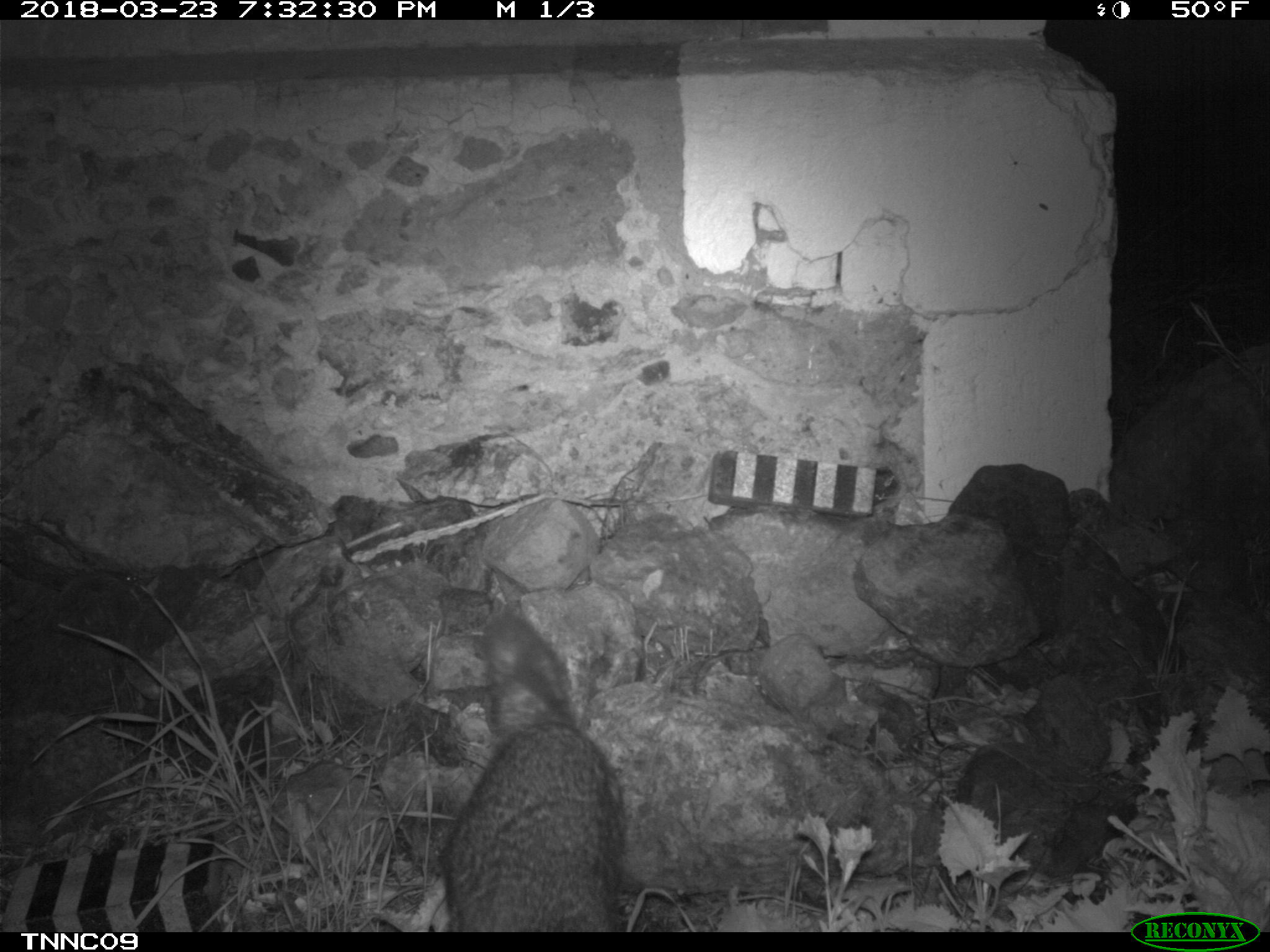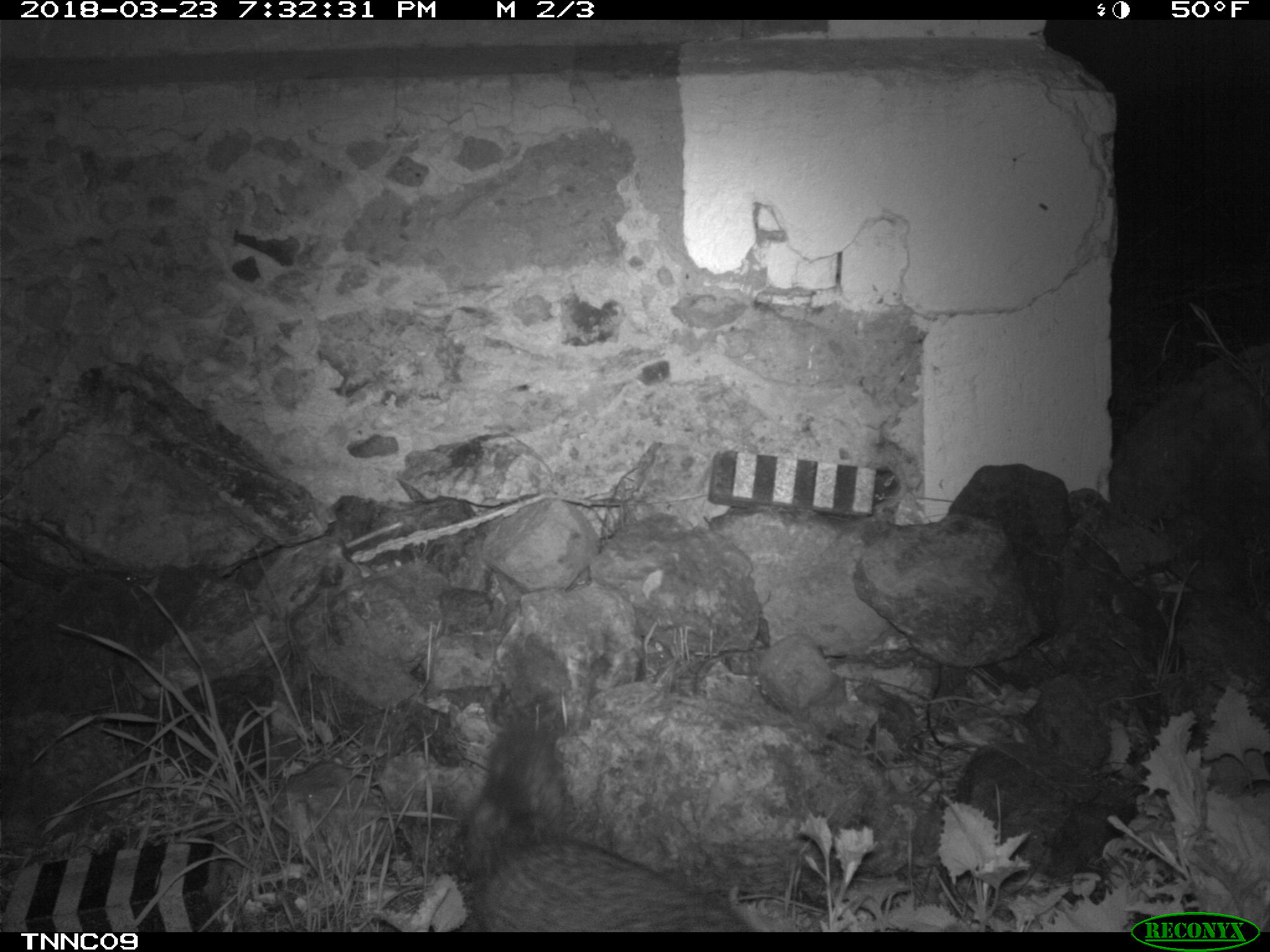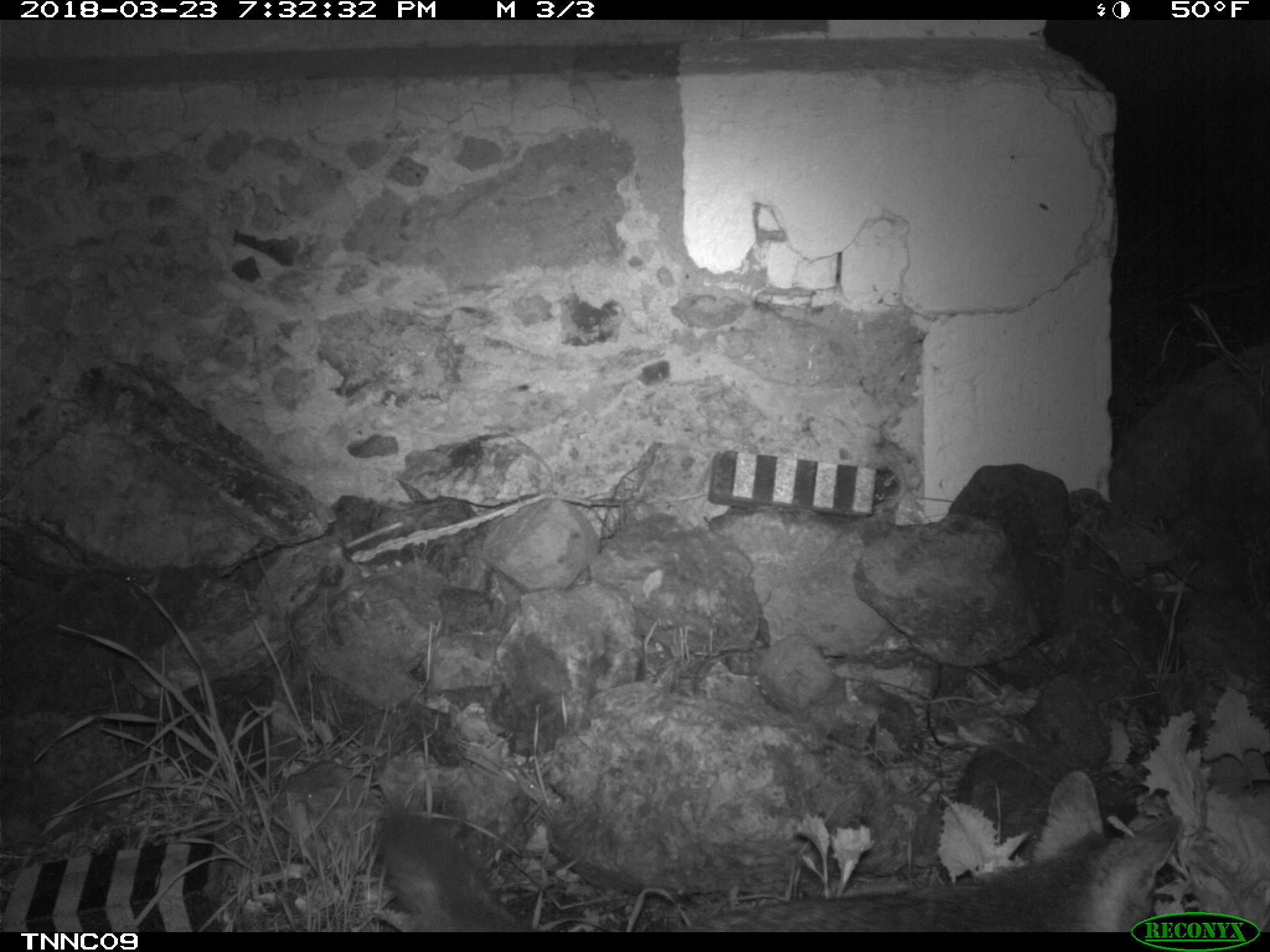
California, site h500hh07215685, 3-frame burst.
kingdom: Animalia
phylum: Chordata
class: Mammalia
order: Carnivora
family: Canidae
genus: Urocyon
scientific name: Urocyon littoralis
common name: island fox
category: fox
Fox (island fox) (Urocyon littoralis).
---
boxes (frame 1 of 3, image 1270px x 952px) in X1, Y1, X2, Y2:
fox: 445, 614, 623, 932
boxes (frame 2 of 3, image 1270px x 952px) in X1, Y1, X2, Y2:
fox: 444, 718, 759, 931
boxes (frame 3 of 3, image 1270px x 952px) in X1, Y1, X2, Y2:
fox: 376, 770, 1183, 932